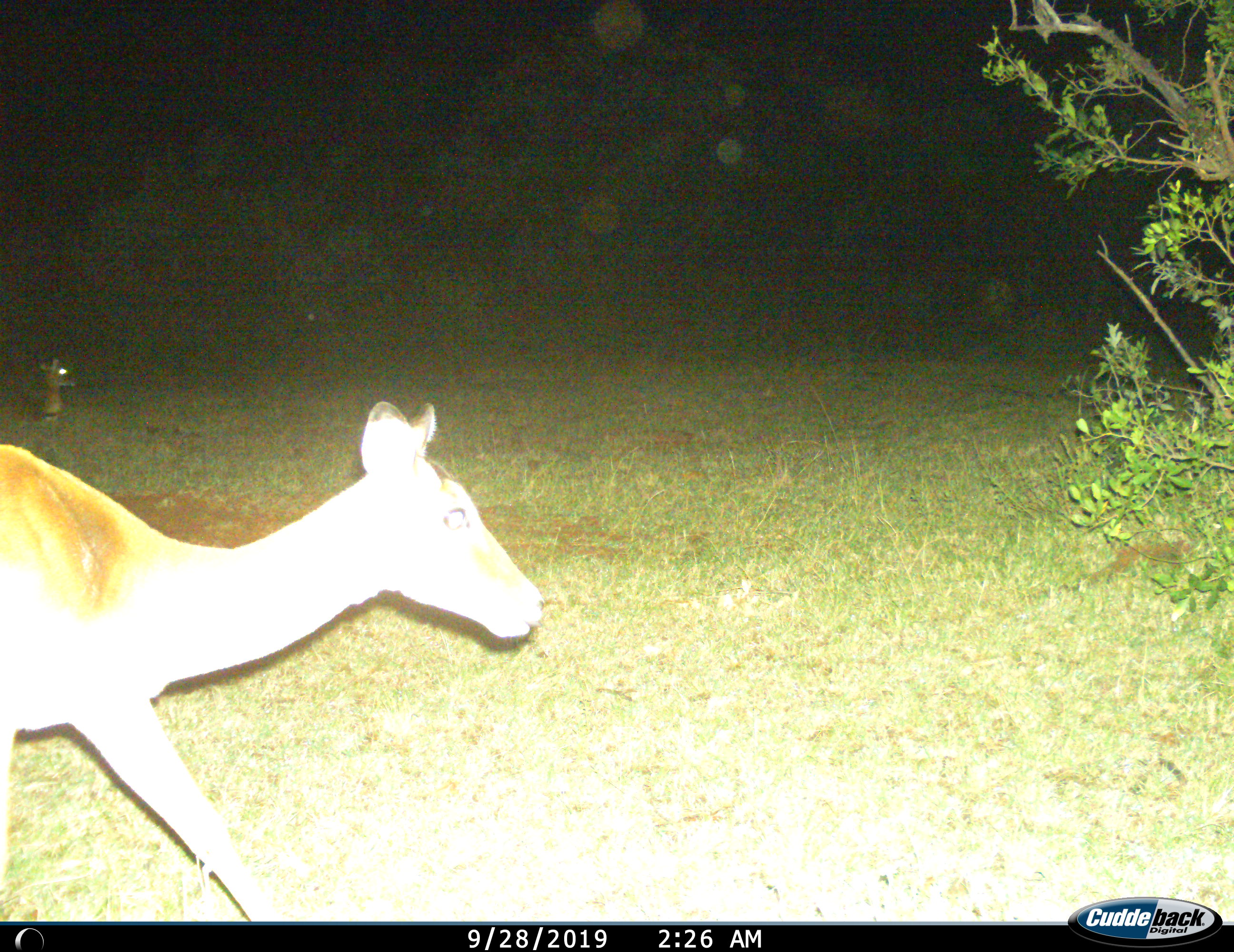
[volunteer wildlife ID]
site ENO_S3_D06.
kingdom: Animalia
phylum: Chordata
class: Mammalia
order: Artiodactyla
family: Bovidae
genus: Aepyceros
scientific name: Aepyceros melampus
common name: impala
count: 2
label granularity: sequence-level